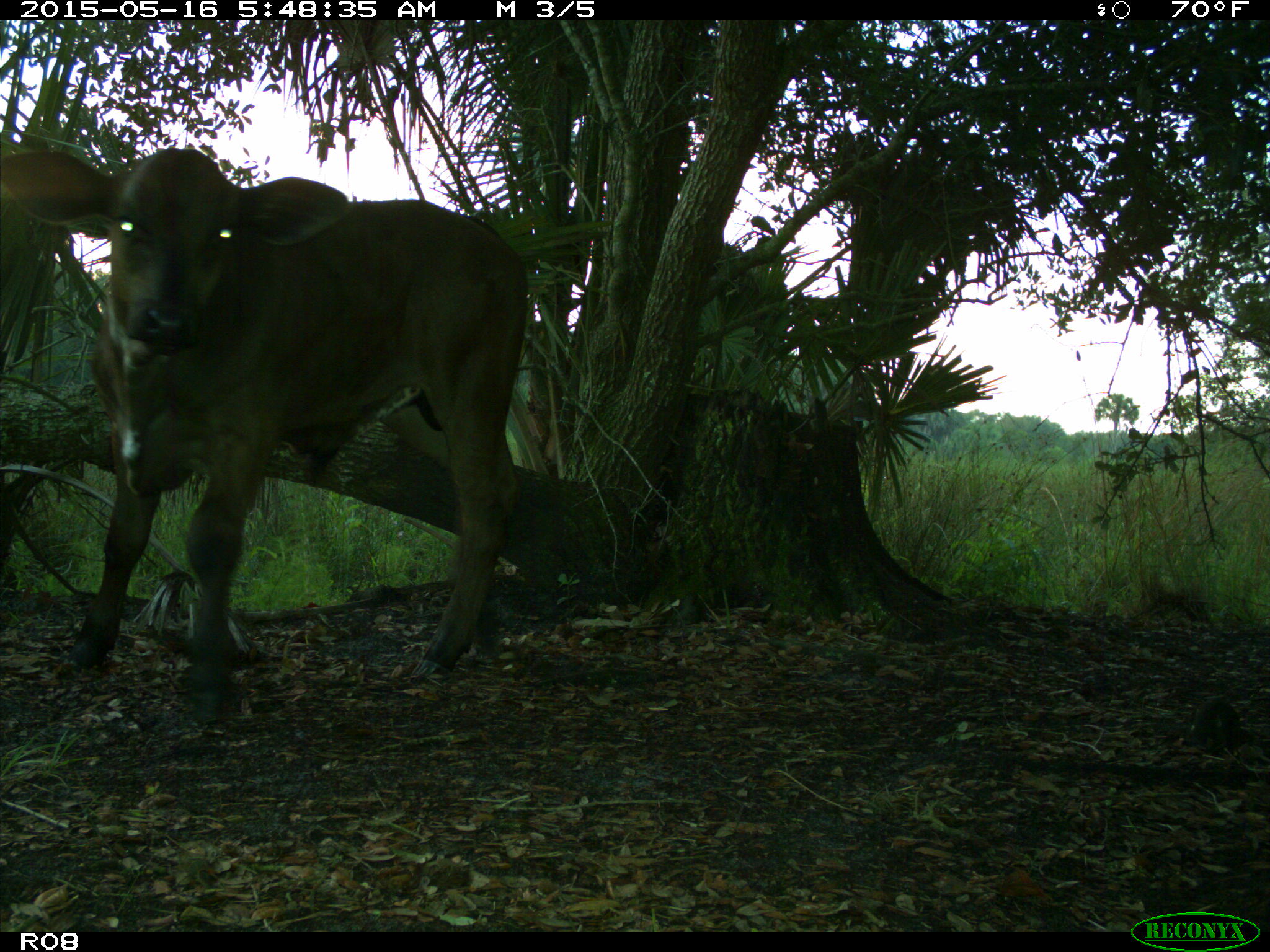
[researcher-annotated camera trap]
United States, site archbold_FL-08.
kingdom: Animalia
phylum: Chordata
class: Mammalia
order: Artiodactyla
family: Bovidae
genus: Bos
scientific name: Bos taurus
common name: domestic cow